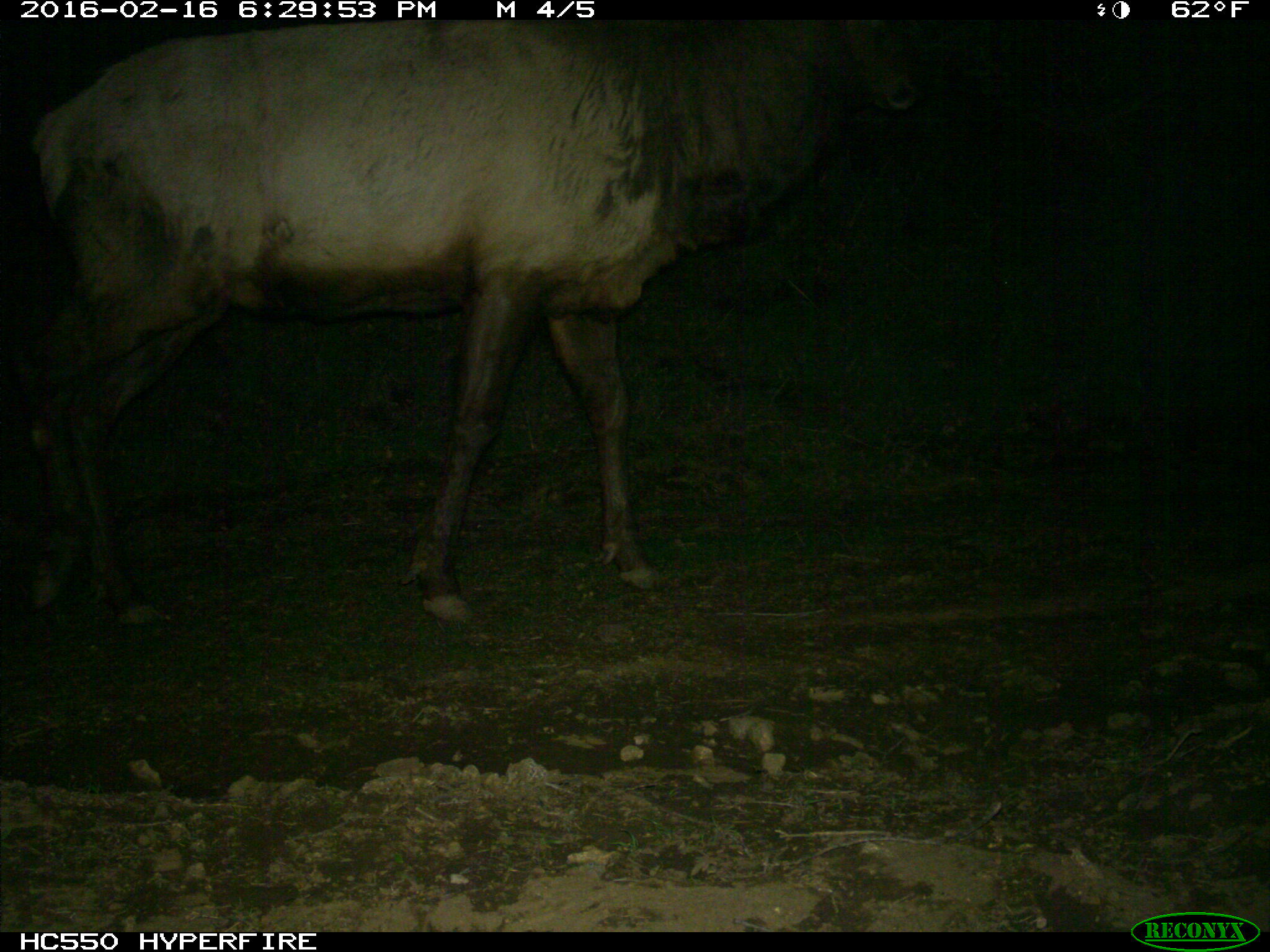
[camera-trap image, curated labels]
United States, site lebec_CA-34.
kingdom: Animalia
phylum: Chordata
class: Mammalia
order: Artiodactyla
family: Cervidae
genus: Cervus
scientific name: Cervus canadensis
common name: elk